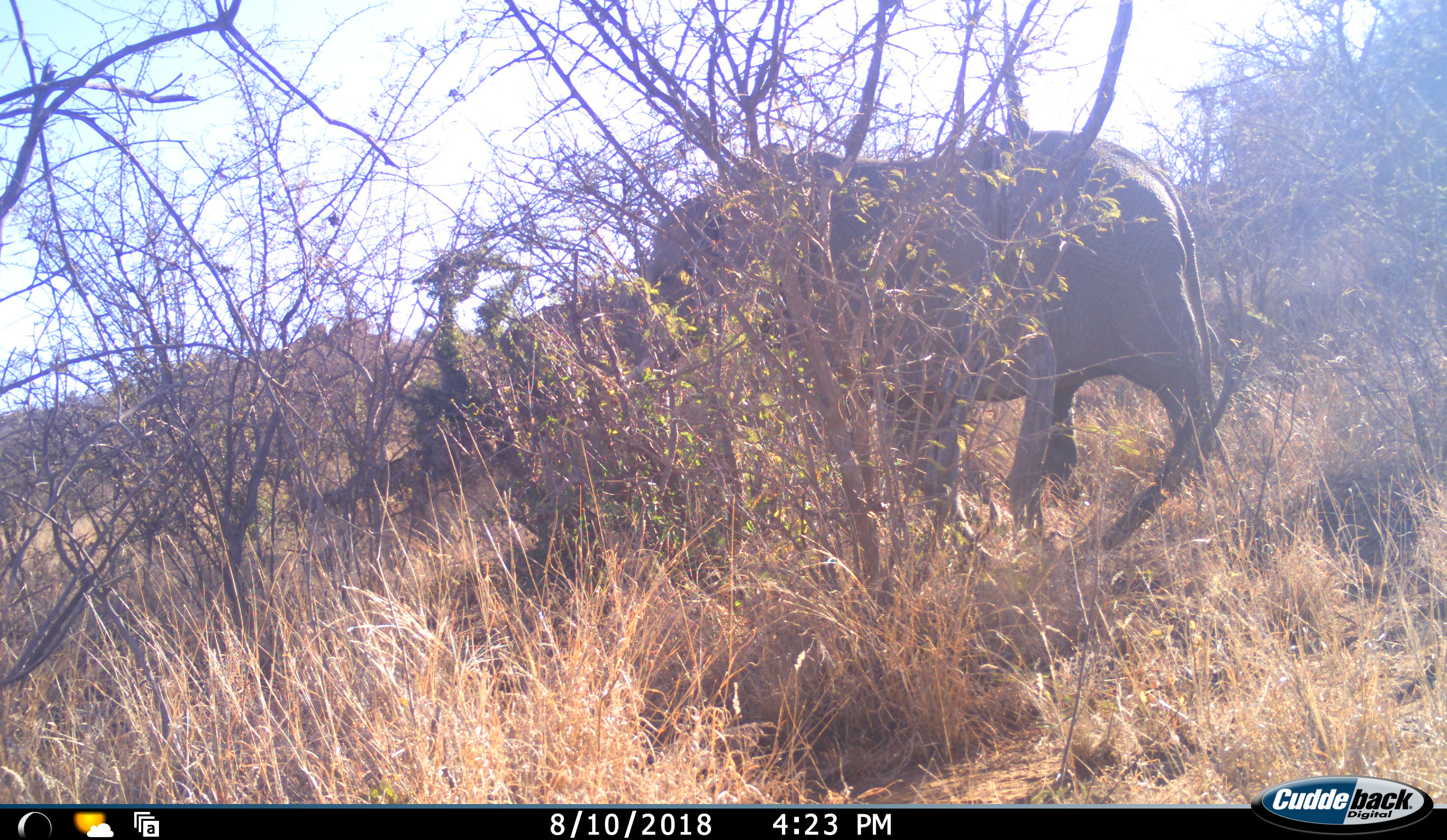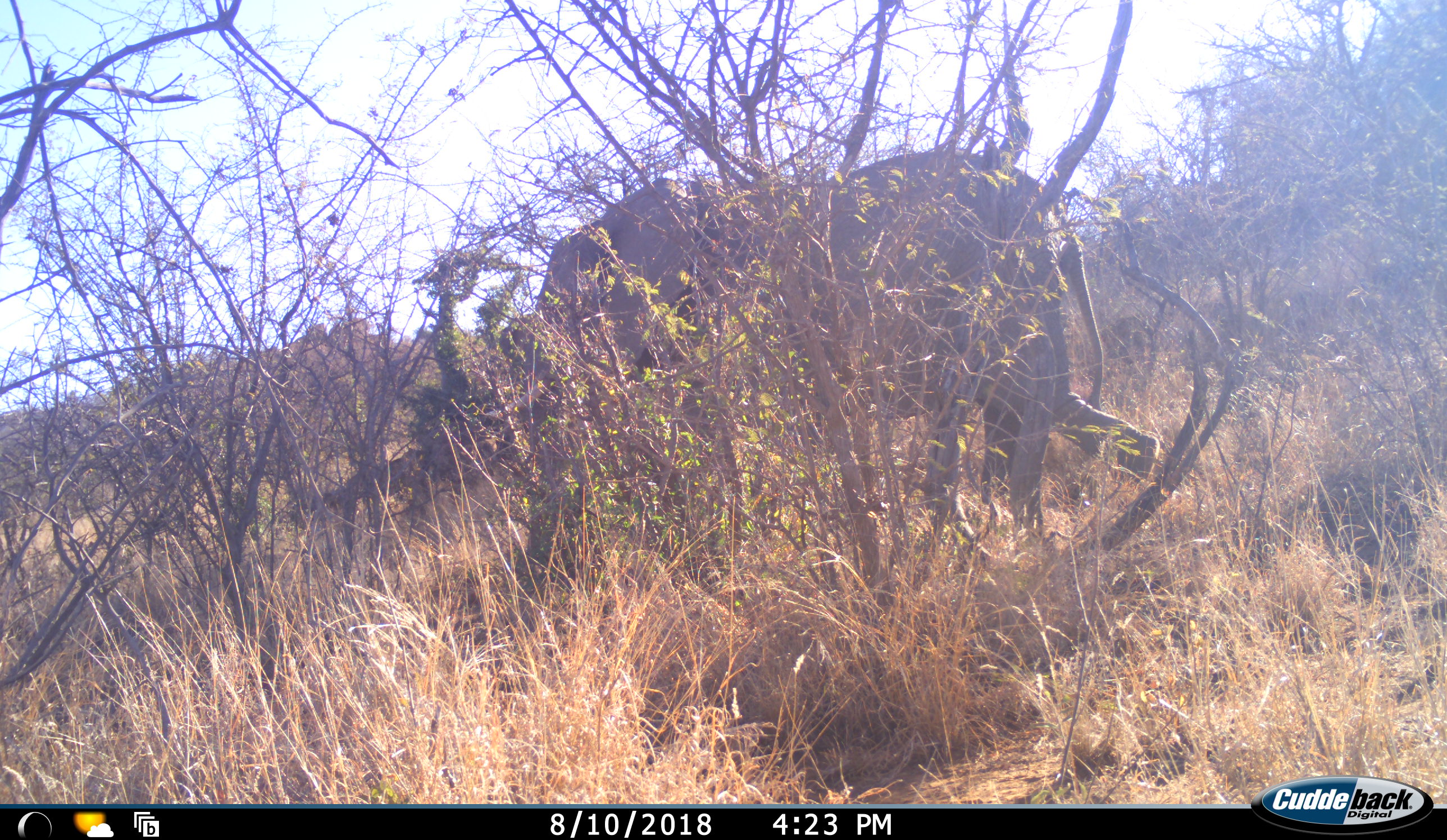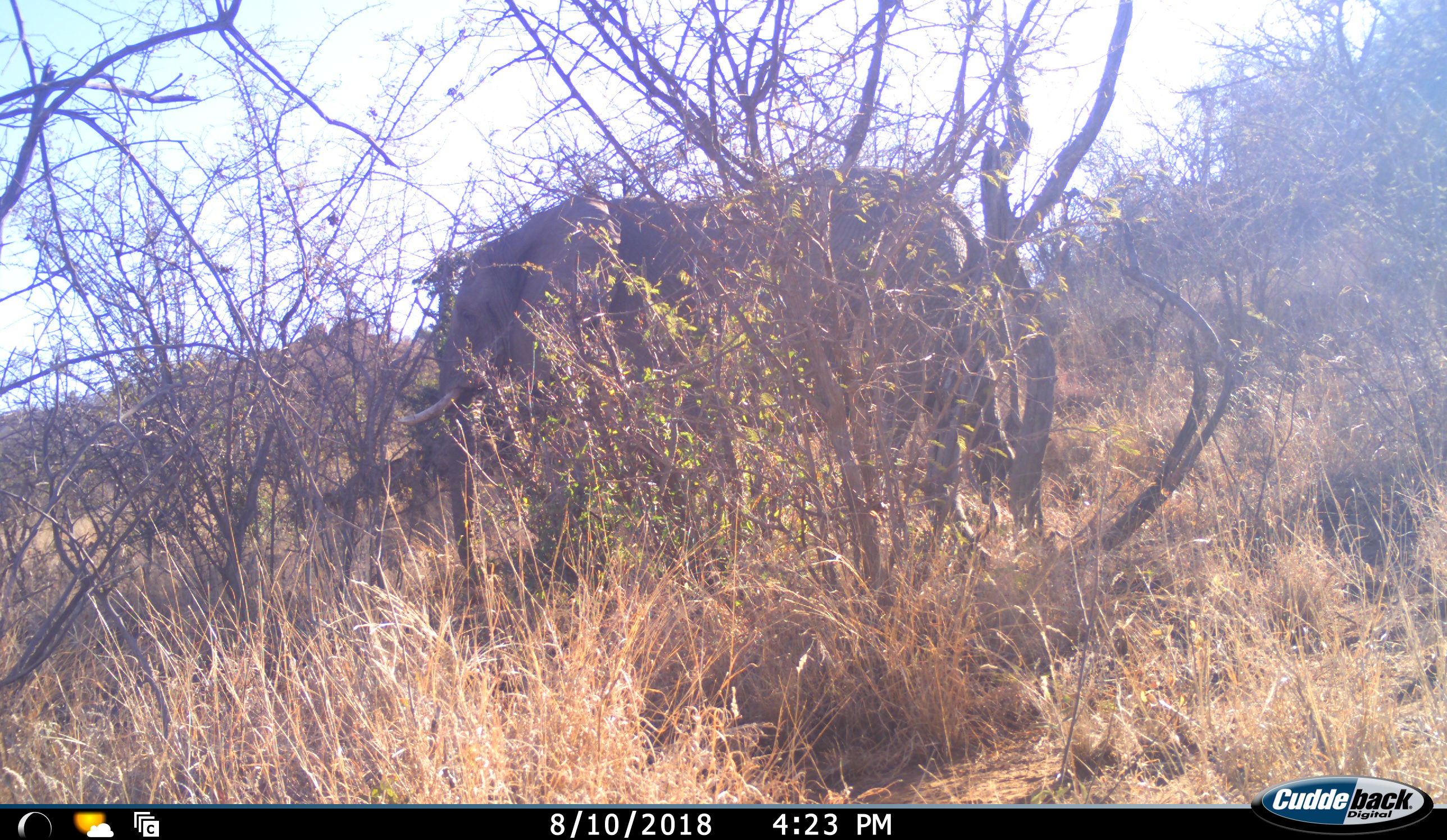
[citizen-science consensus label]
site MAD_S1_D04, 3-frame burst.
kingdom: Animalia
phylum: Chordata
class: Mammalia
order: Proboscidea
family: Elephantidae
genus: Loxodonta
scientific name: Loxodonta africana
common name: african bush elephant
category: elephant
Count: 1.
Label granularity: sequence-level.